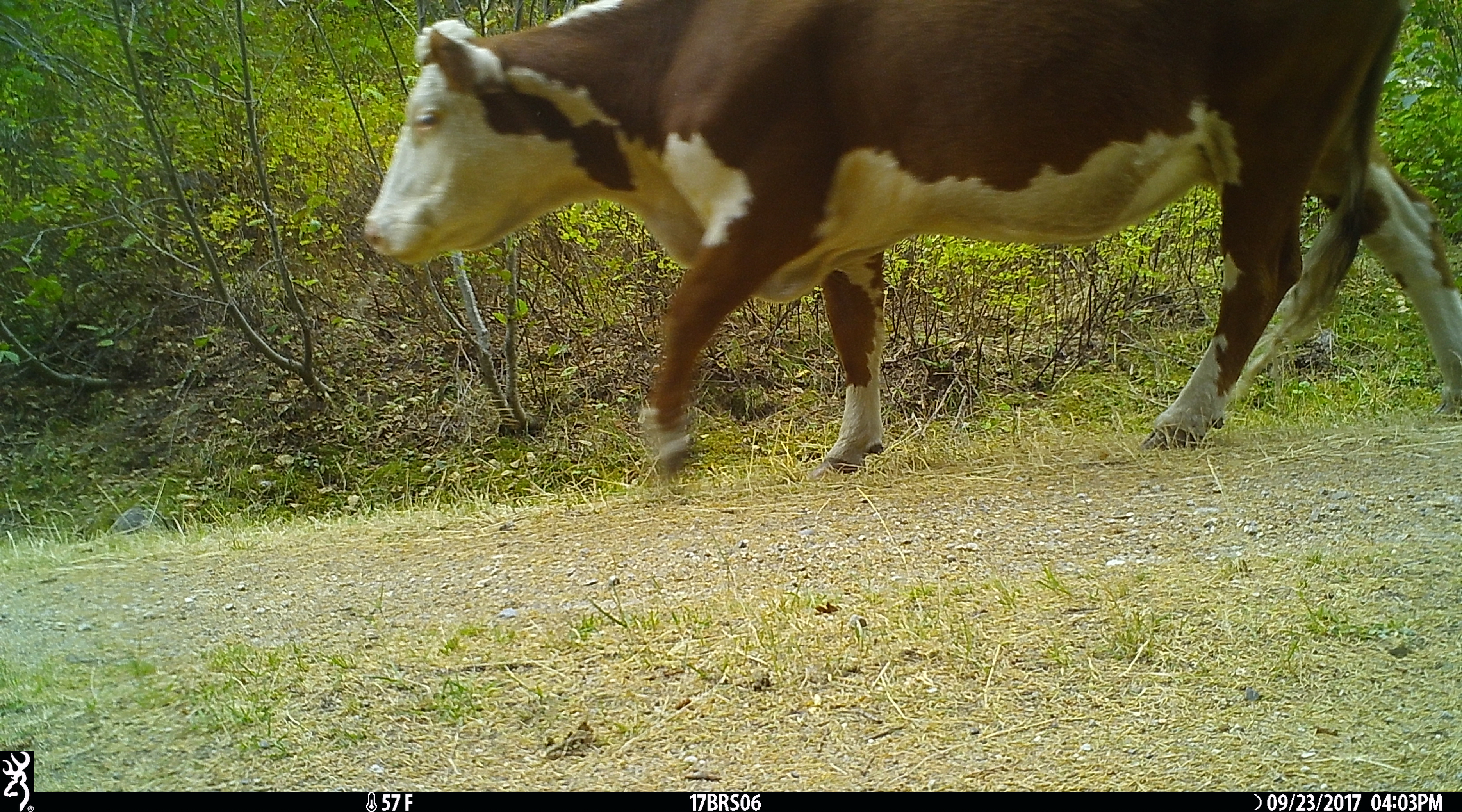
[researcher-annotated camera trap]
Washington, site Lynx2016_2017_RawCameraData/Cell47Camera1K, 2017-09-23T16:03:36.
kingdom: Animalia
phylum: Chordata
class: Mammalia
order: Artiodactyla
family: Bovidae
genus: Bos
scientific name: Bos taurus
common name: domestic cattle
Domestic cattle (Bos taurus). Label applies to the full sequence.